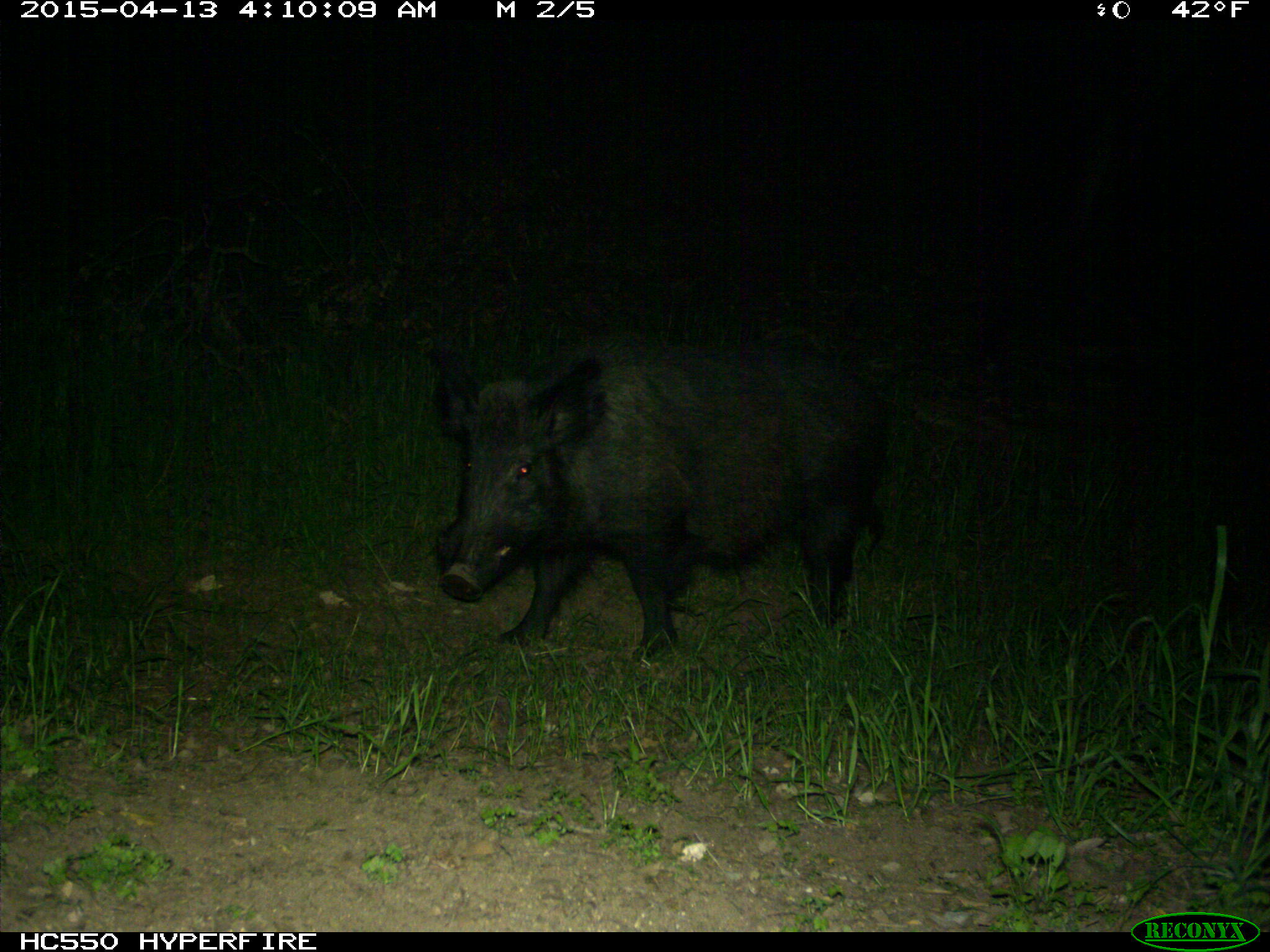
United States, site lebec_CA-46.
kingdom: Animalia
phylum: Chordata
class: Mammalia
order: Artiodactyla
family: Suidae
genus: Sus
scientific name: Sus scrofa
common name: wild boar